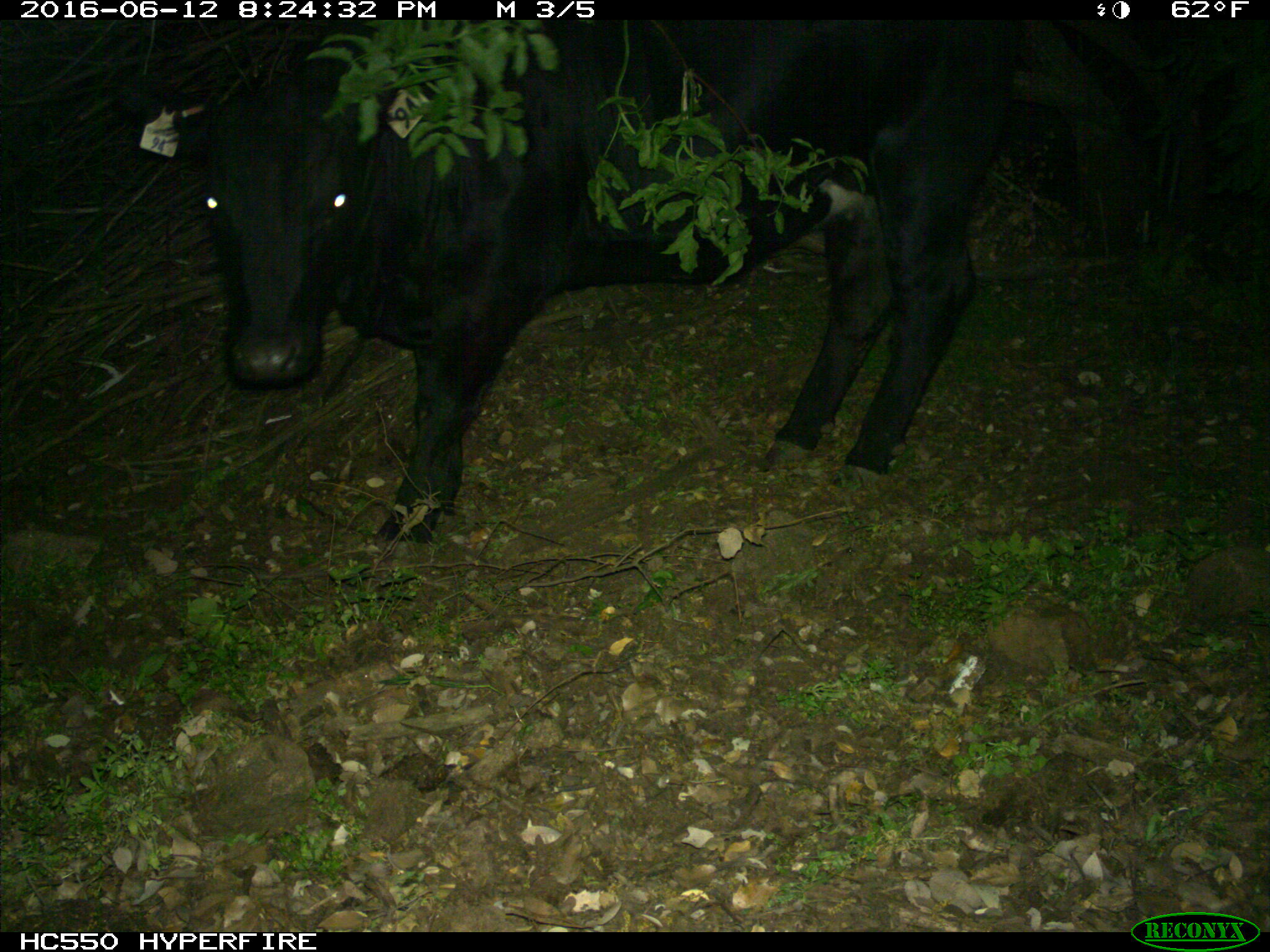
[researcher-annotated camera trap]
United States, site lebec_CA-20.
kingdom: Animalia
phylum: Chordata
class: Mammalia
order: Artiodactyla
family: Bovidae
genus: Bos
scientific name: Bos taurus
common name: domestic cow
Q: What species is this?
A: Bos taurus (domestic cow).